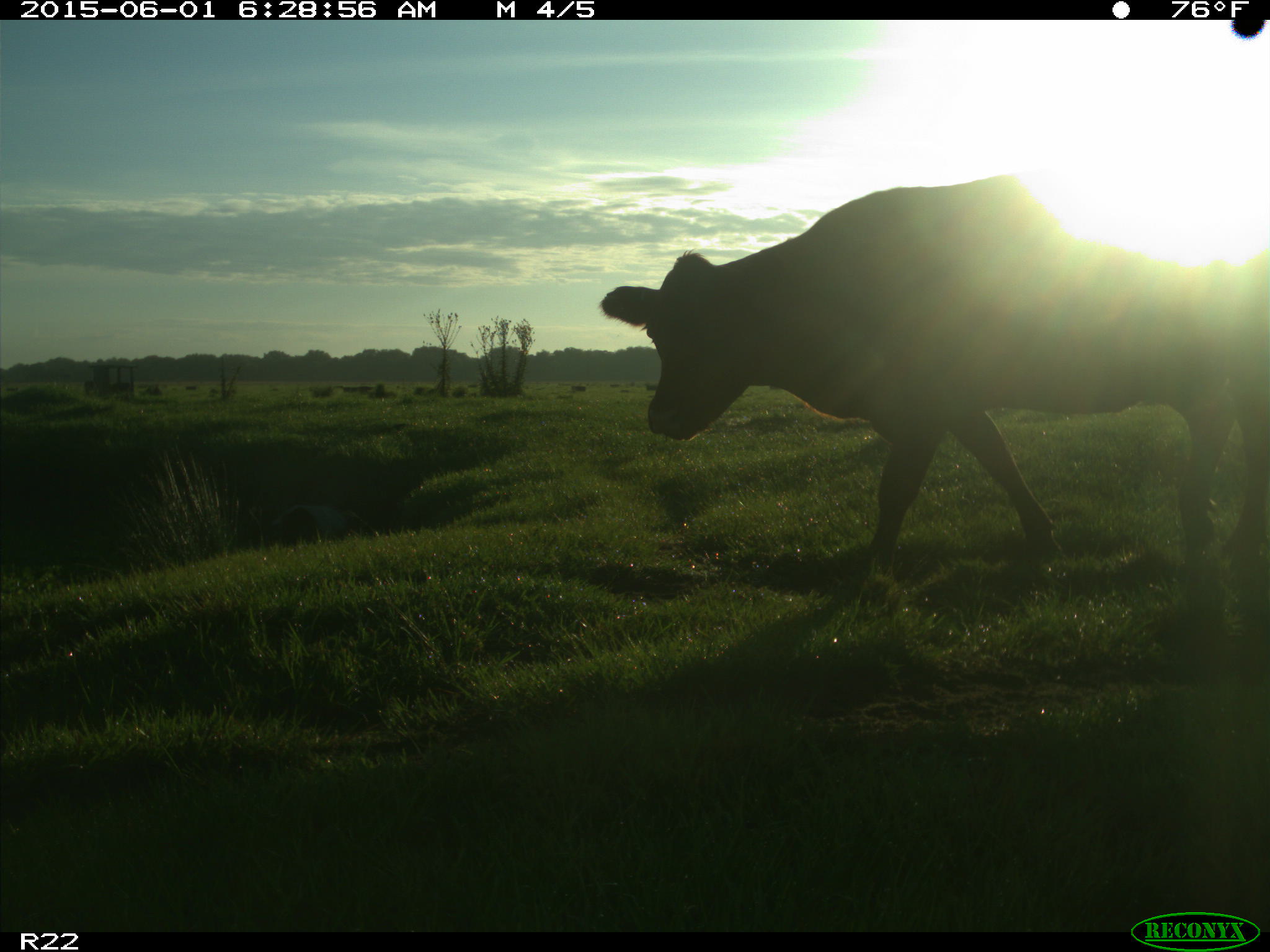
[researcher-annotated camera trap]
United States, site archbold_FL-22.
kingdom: Animalia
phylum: Chordata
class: Mammalia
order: Artiodactyla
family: Bovidae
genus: Bos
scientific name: Bos taurus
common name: domestic cow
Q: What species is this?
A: Bos taurus (domestic cow).